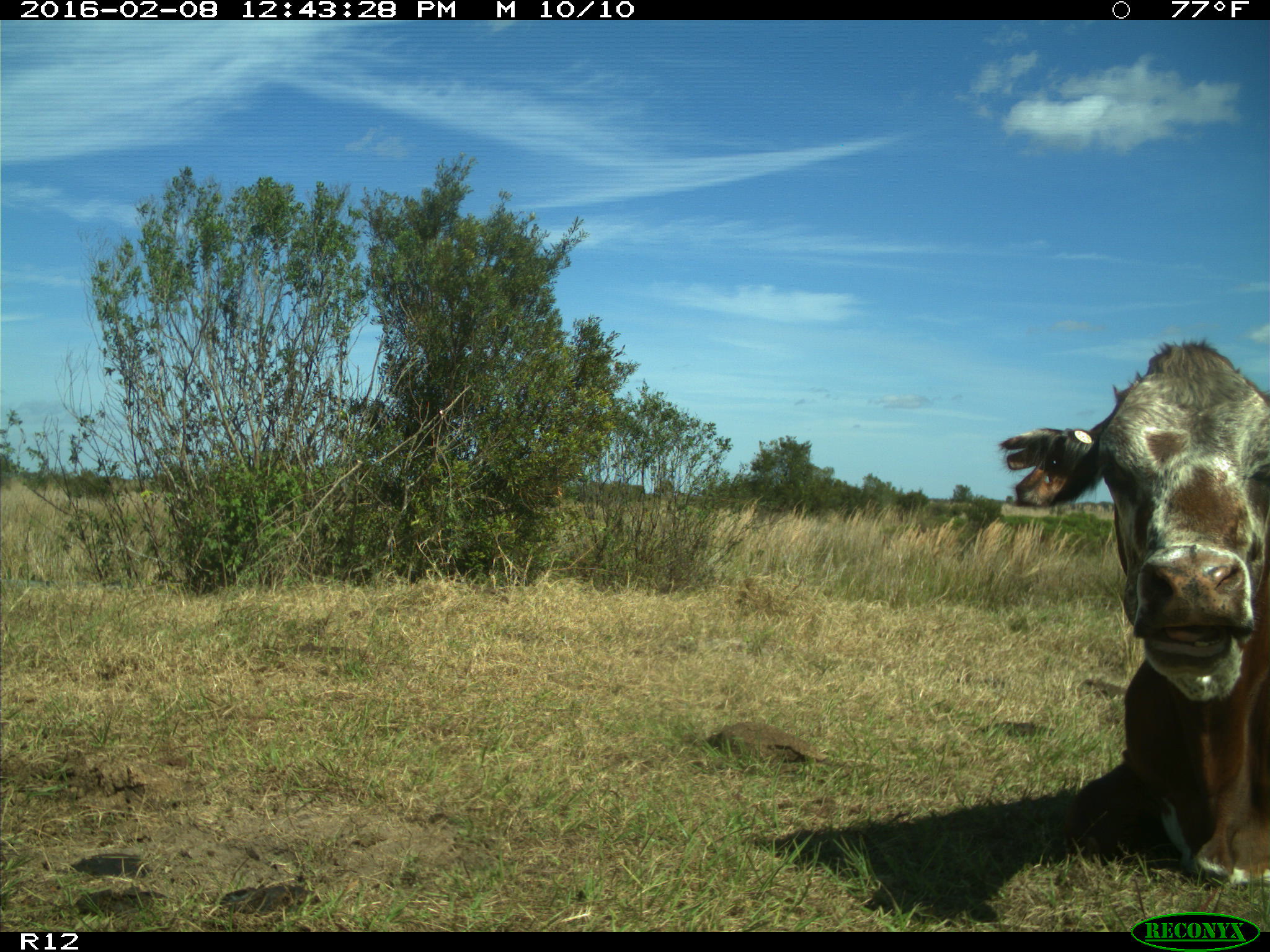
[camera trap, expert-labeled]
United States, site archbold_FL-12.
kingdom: Animalia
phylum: Chordata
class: Mammalia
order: Artiodactyla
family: Bovidae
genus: Bos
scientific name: Bos taurus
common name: domestic cow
Bos taurus (domestic cow).